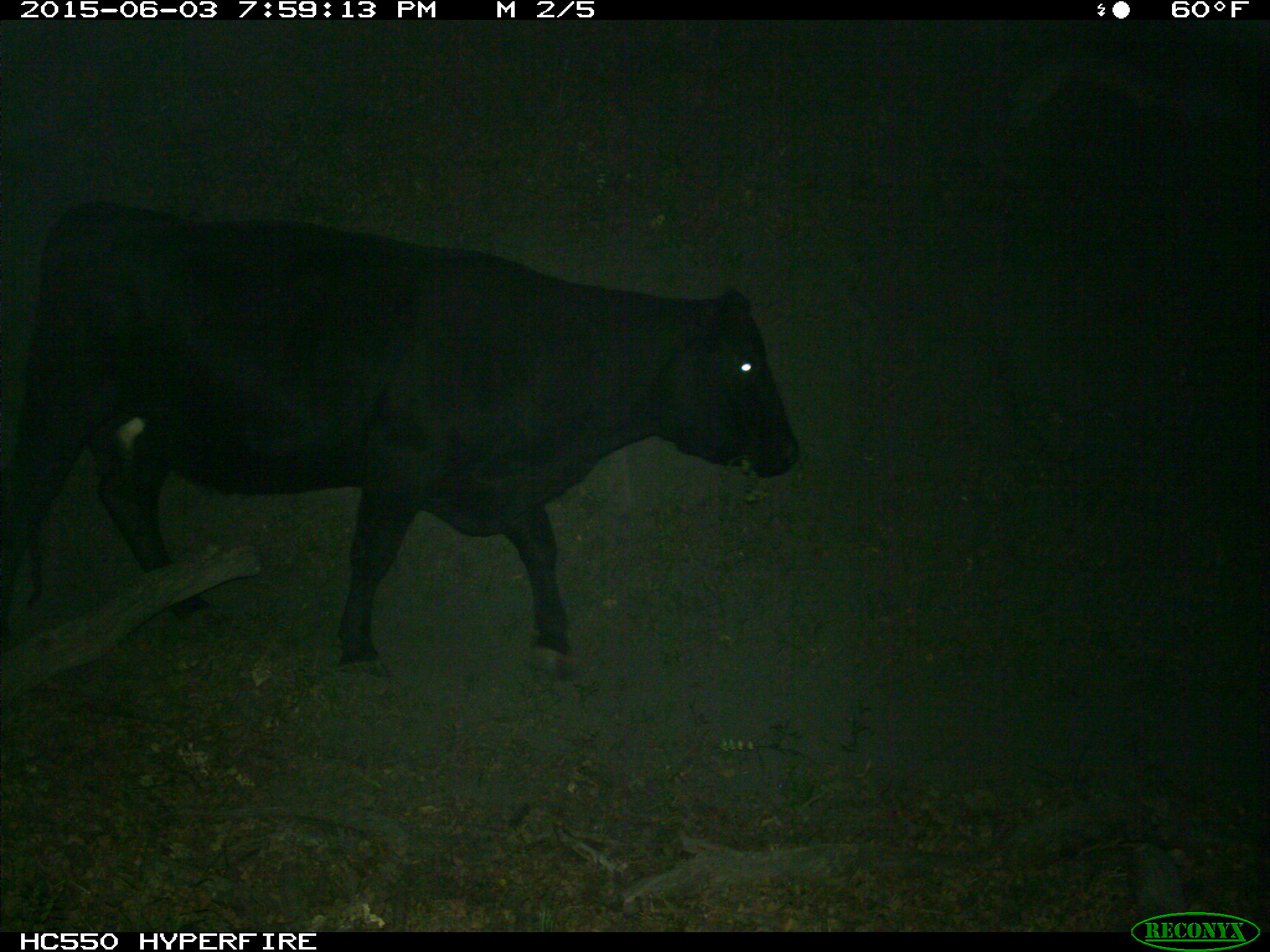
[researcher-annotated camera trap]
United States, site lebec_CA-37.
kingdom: Animalia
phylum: Chordata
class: Mammalia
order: Artiodactyla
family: Bovidae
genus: Bos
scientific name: Bos taurus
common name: domestic cow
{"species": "Bos taurus (domestic cow)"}